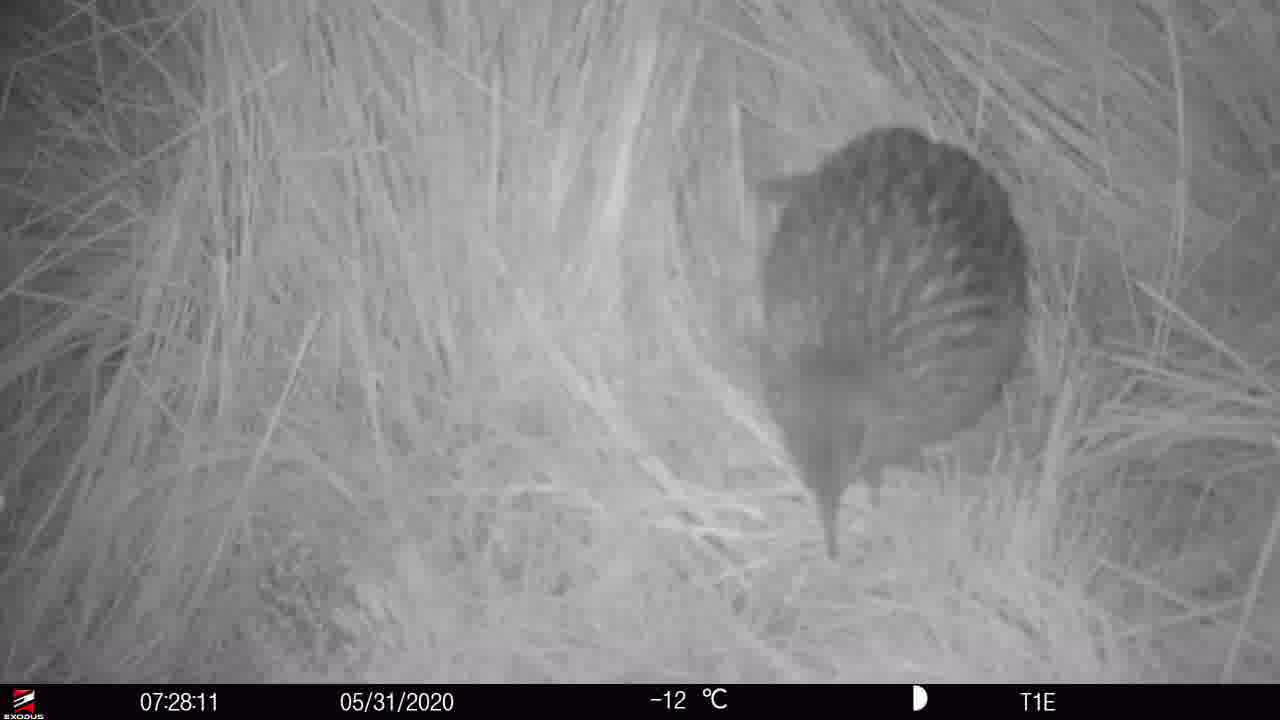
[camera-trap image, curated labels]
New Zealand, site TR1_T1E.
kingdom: Animalia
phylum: Chordata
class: Aves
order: Gruiformes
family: Rallidae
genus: Gallirallus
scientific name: Gallirallus australis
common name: weka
Weka (Gallirallus australis).